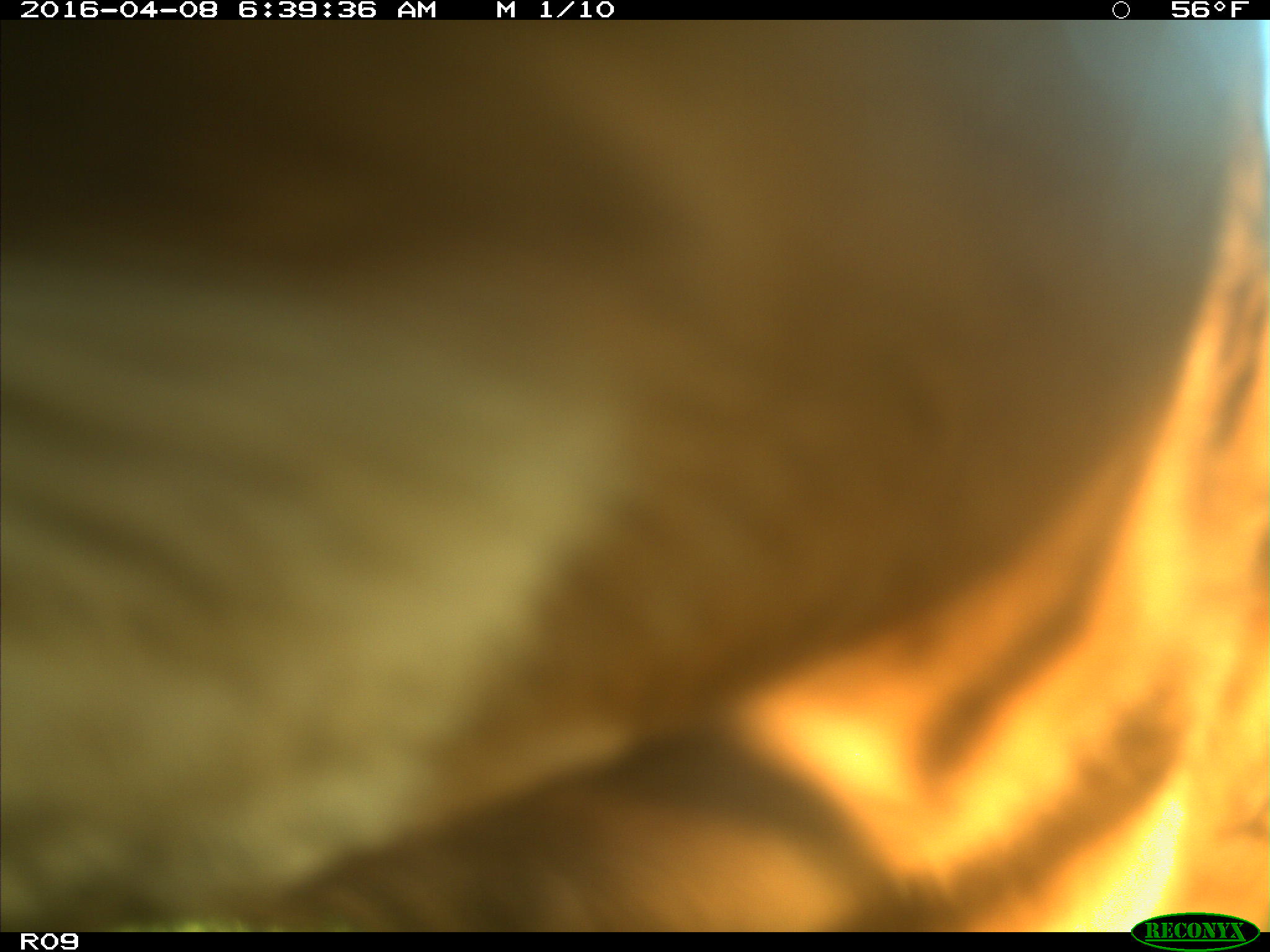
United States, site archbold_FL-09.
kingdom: Animalia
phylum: Chordata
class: Mammalia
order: Artiodactyla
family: Bovidae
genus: Bos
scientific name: Bos taurus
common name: domestic cow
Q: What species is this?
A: Bos taurus (domestic cow).